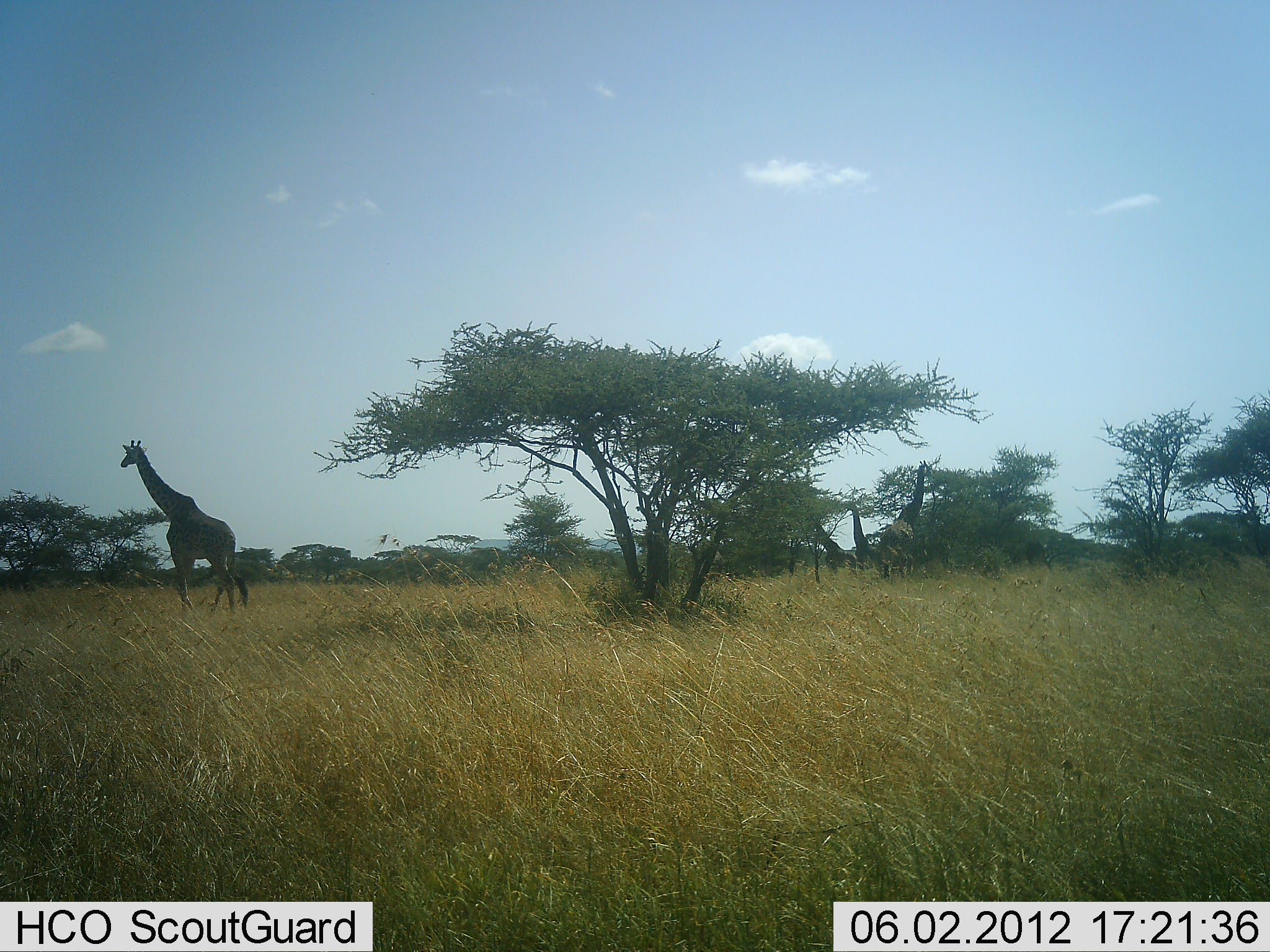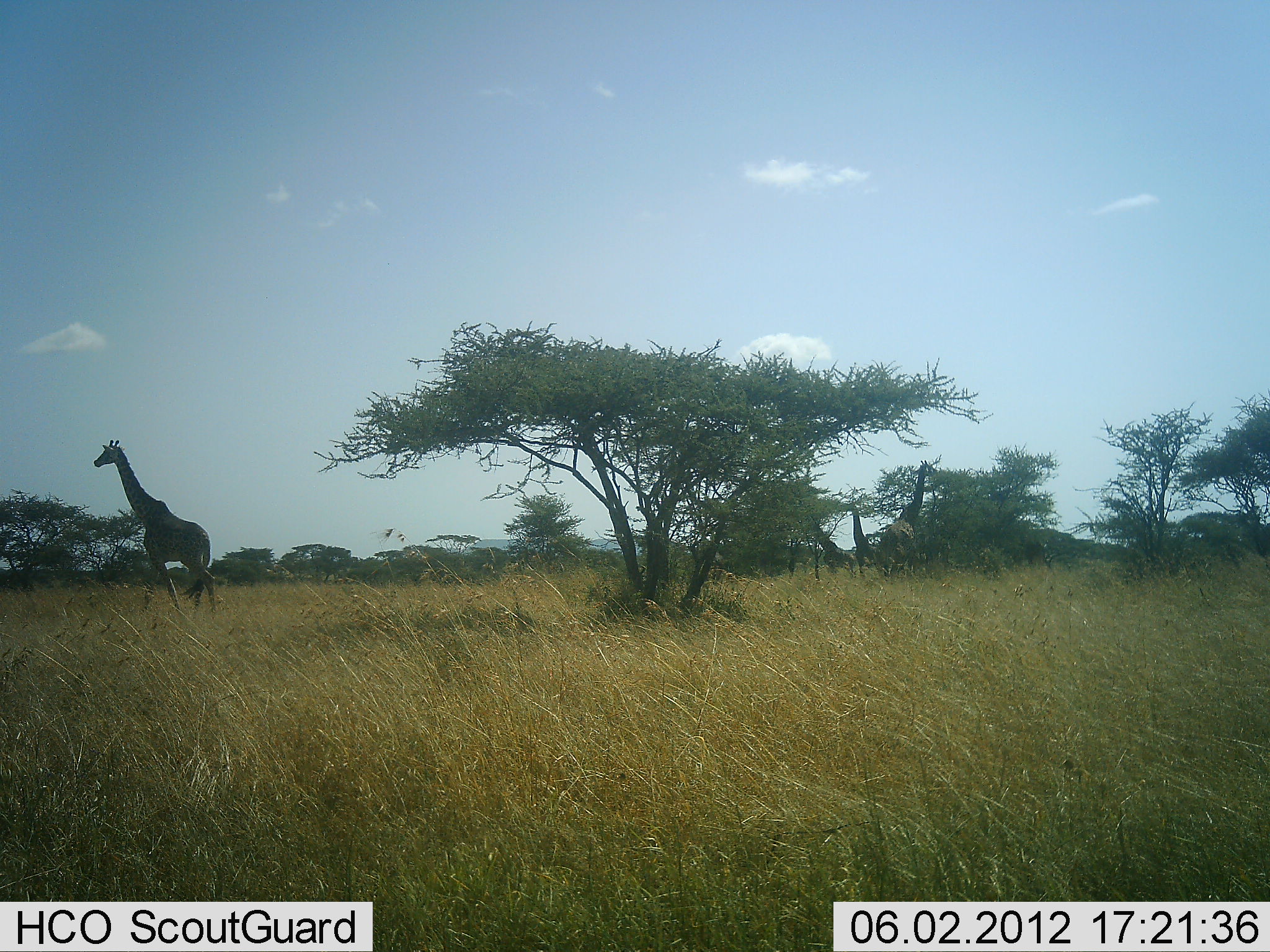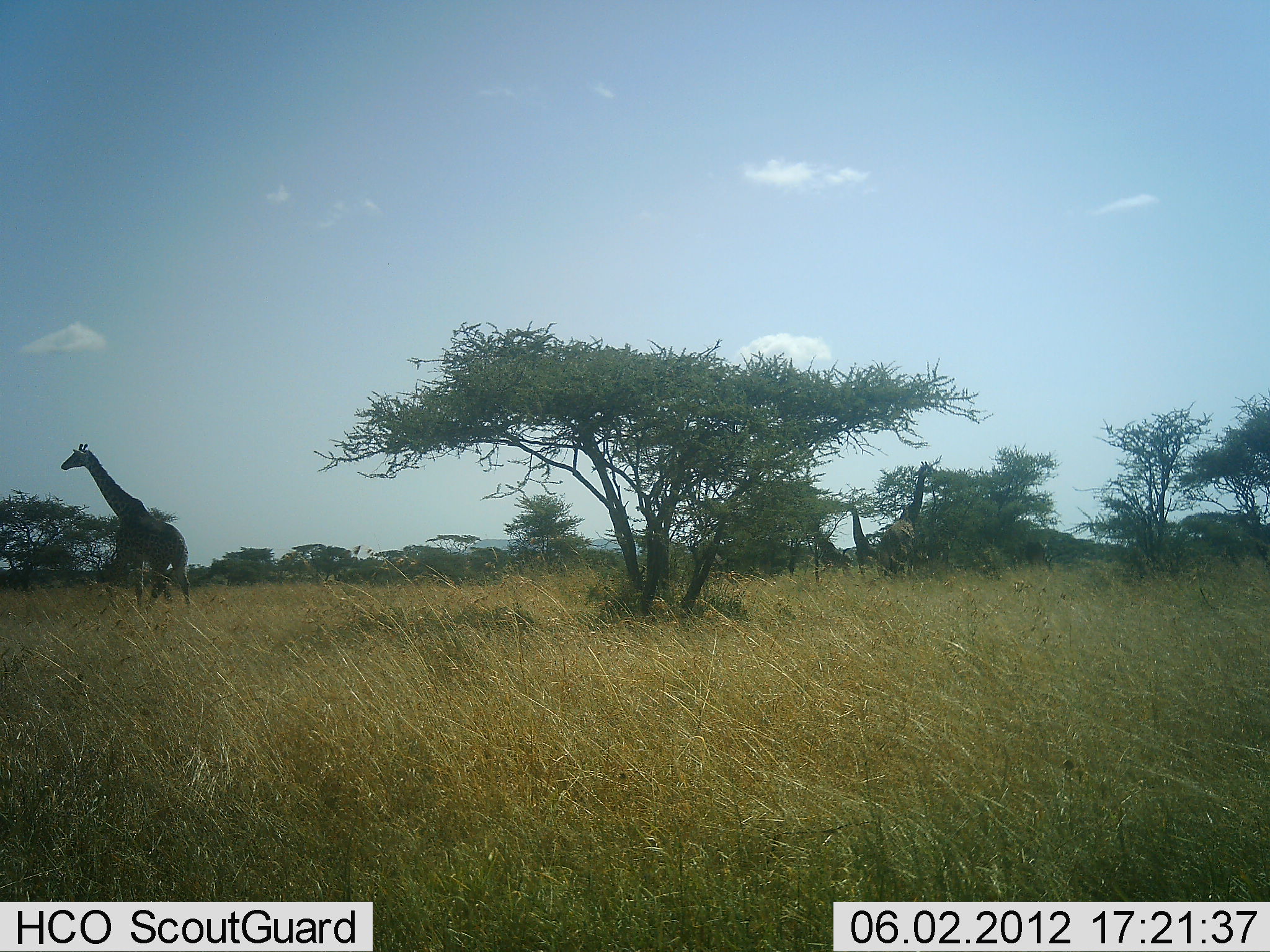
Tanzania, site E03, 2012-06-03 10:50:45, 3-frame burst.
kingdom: Animalia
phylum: Chordata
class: Mammalia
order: Artiodactyla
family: Giraffidae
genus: Giraffa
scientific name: Giraffa camelopardalis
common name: giraffe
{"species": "giraffe (Giraffa camelopardalis)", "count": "4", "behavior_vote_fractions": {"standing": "40%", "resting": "0%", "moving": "90%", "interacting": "0%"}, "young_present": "0%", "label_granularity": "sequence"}